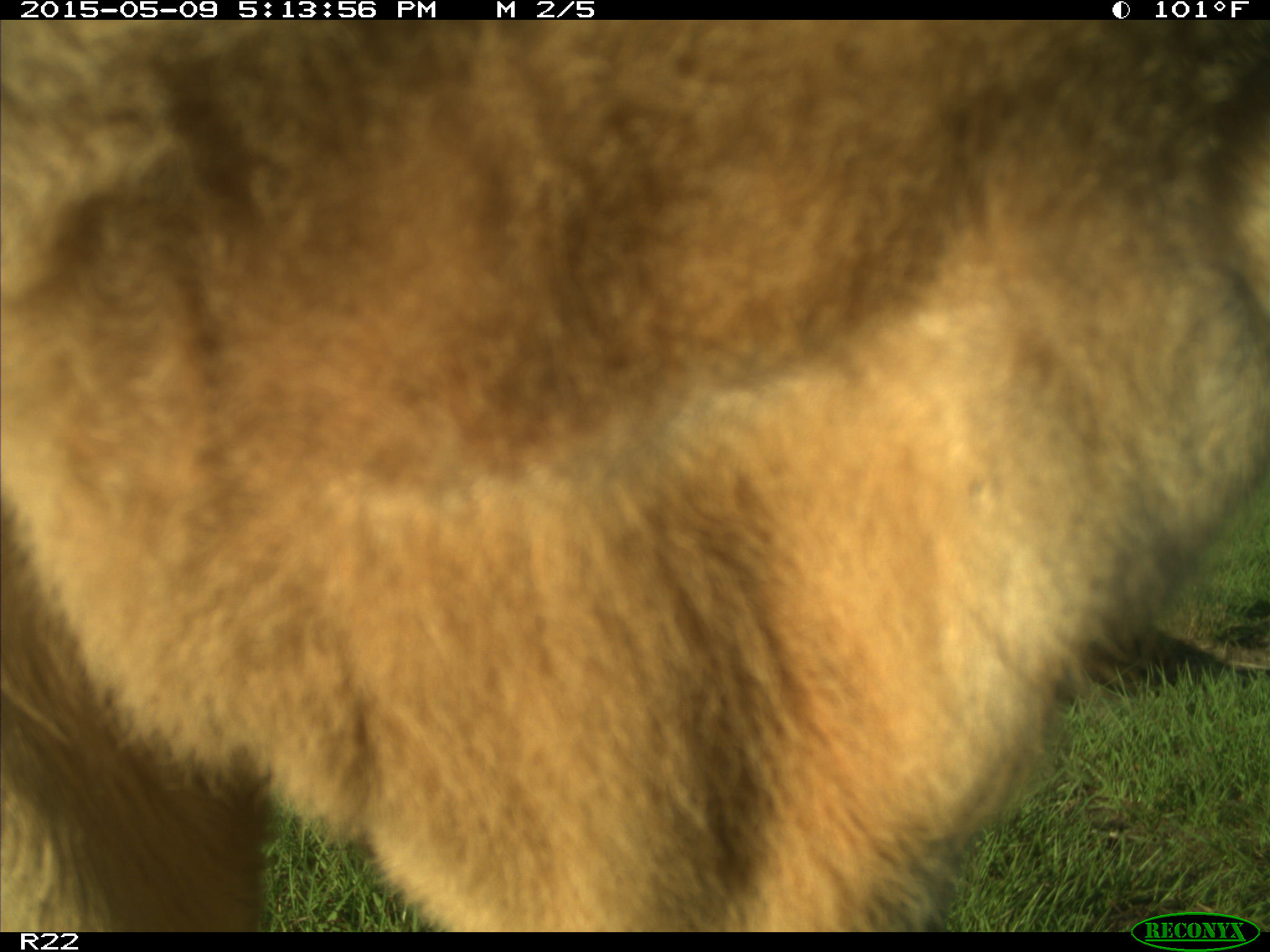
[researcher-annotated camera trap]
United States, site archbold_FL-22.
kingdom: Animalia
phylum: Chordata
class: Mammalia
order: Artiodactyla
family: Bovidae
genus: Bos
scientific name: Bos taurus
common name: domestic cow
Bos taurus (domestic cow).